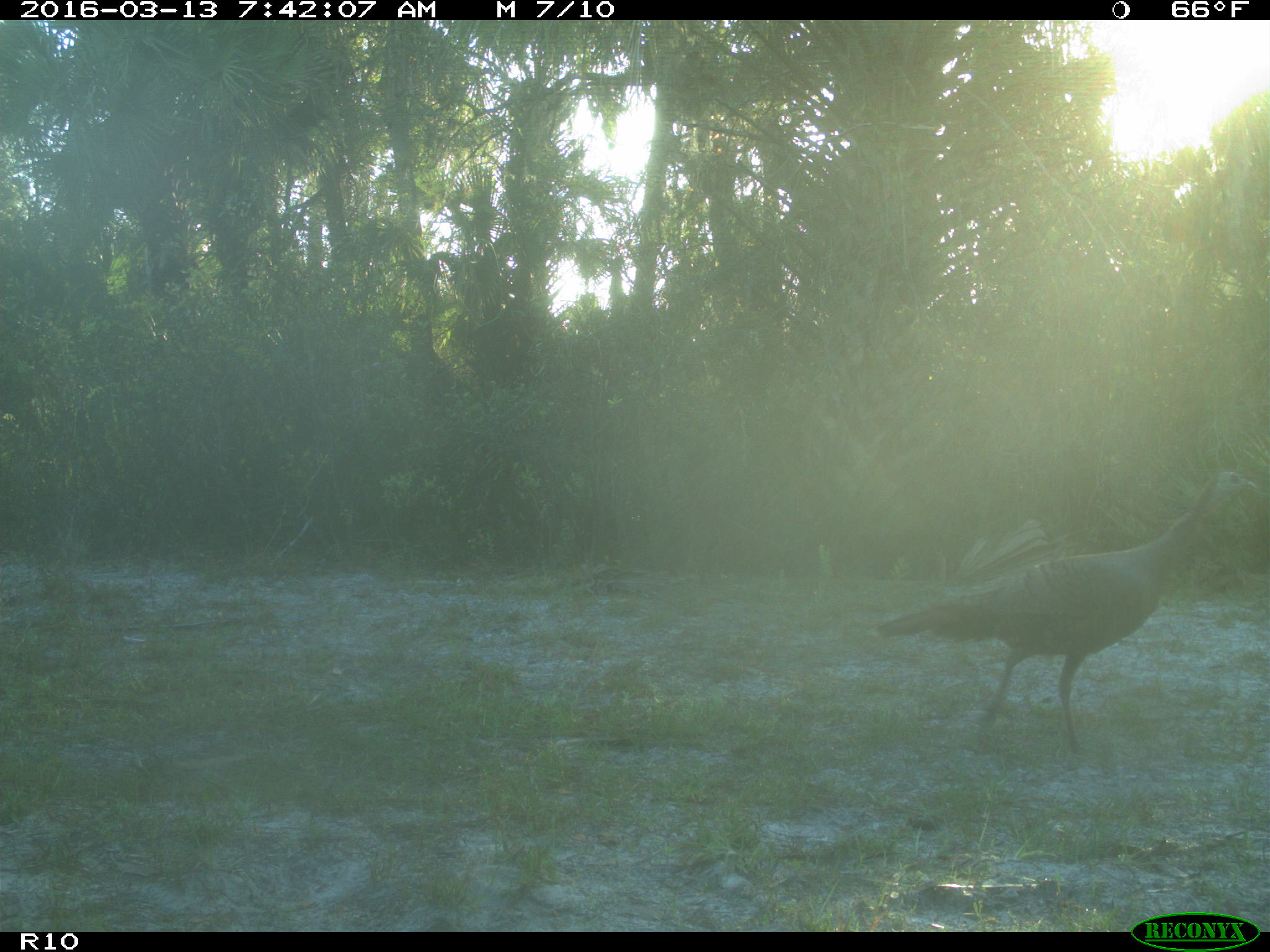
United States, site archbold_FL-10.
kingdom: Animalia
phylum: Chordata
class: Aves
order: Galliformes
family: Phasianidae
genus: Meleagris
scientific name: Meleagris gallopavo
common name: wild turkey